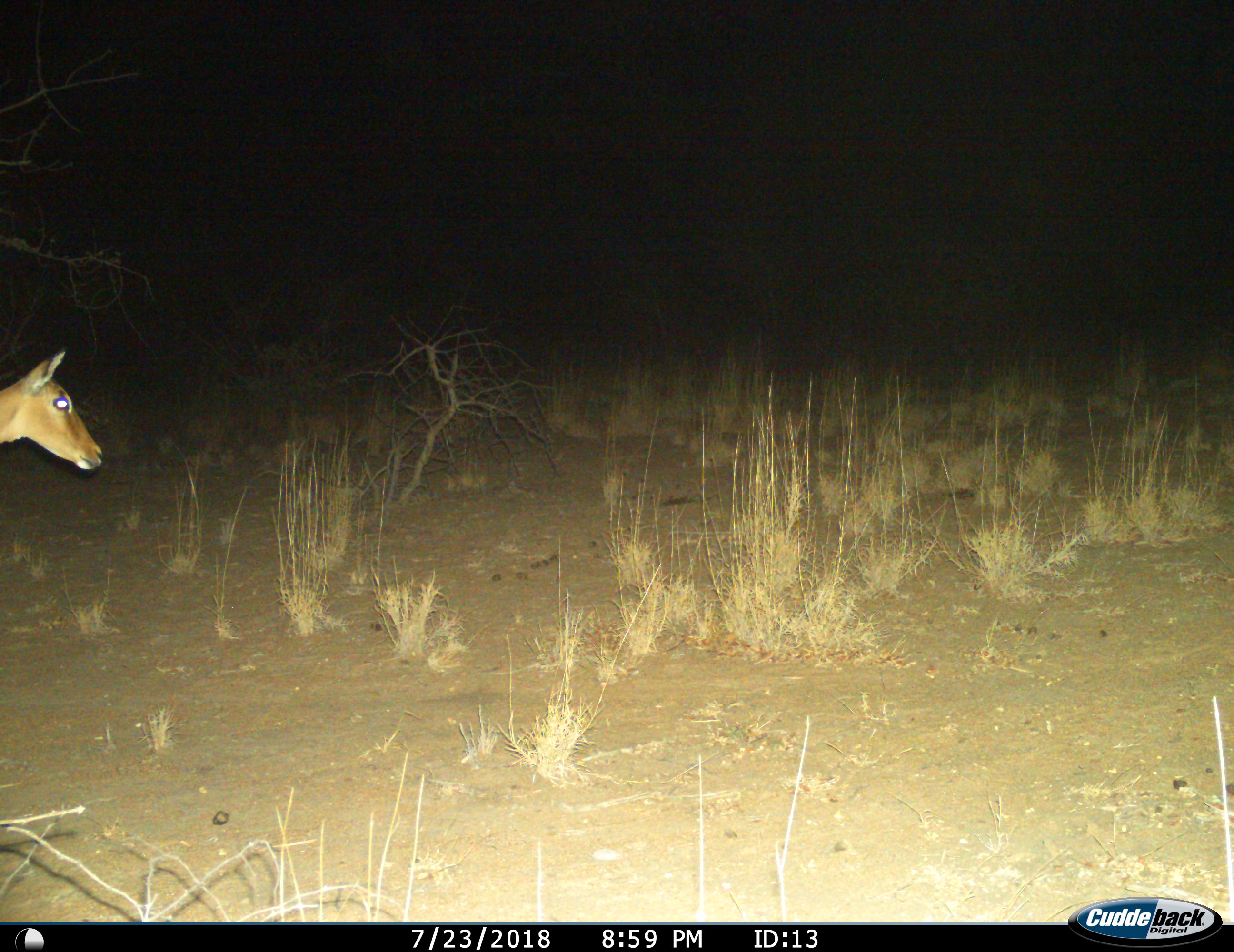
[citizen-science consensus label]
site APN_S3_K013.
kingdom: Animalia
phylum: Chordata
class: Mammalia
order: Artiodactyla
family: Bovidae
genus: Aepyceros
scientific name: Aepyceros melampus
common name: impala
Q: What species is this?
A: Impala (Aepyceros melampus).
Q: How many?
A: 1.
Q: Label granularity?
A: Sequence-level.